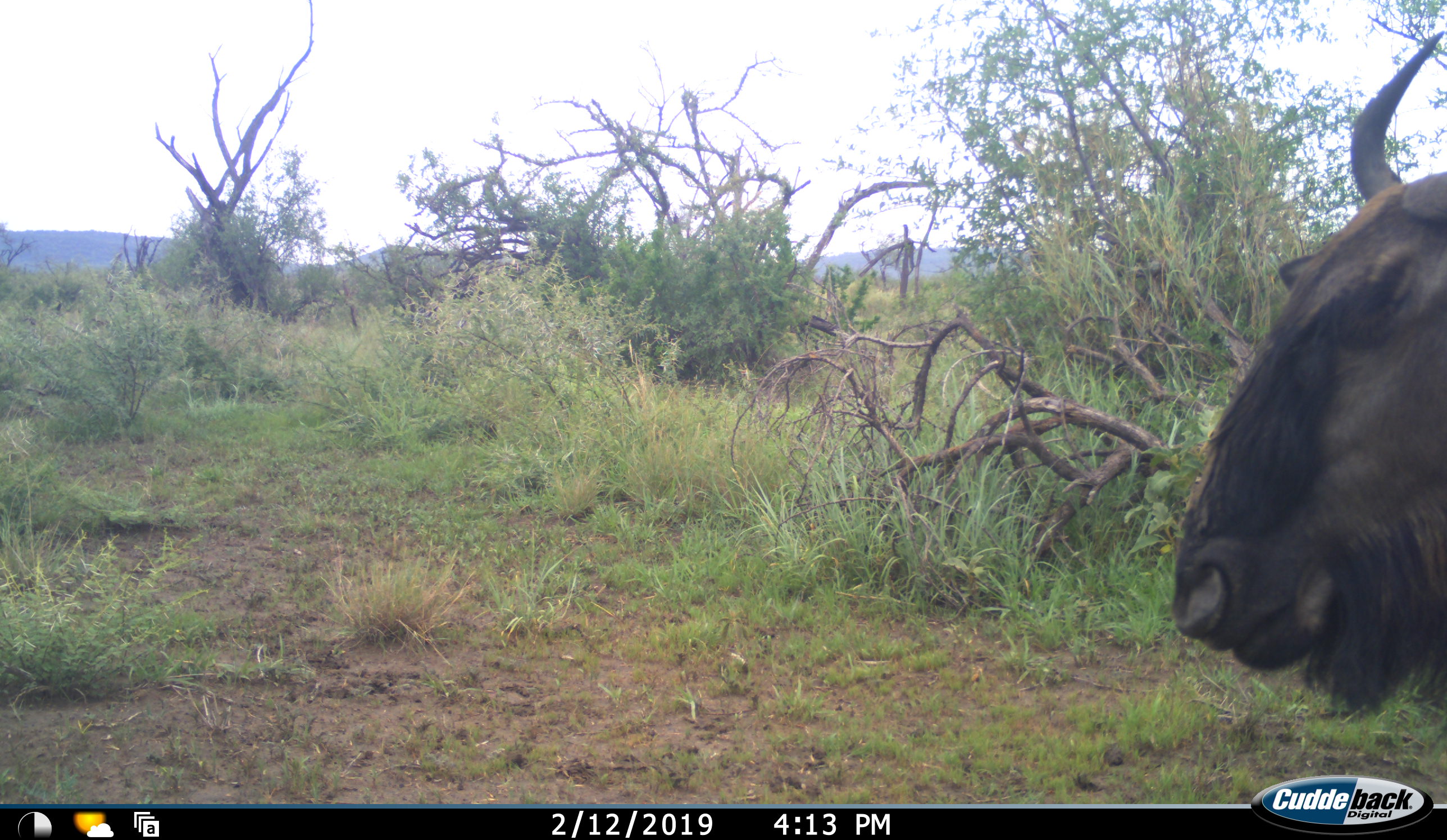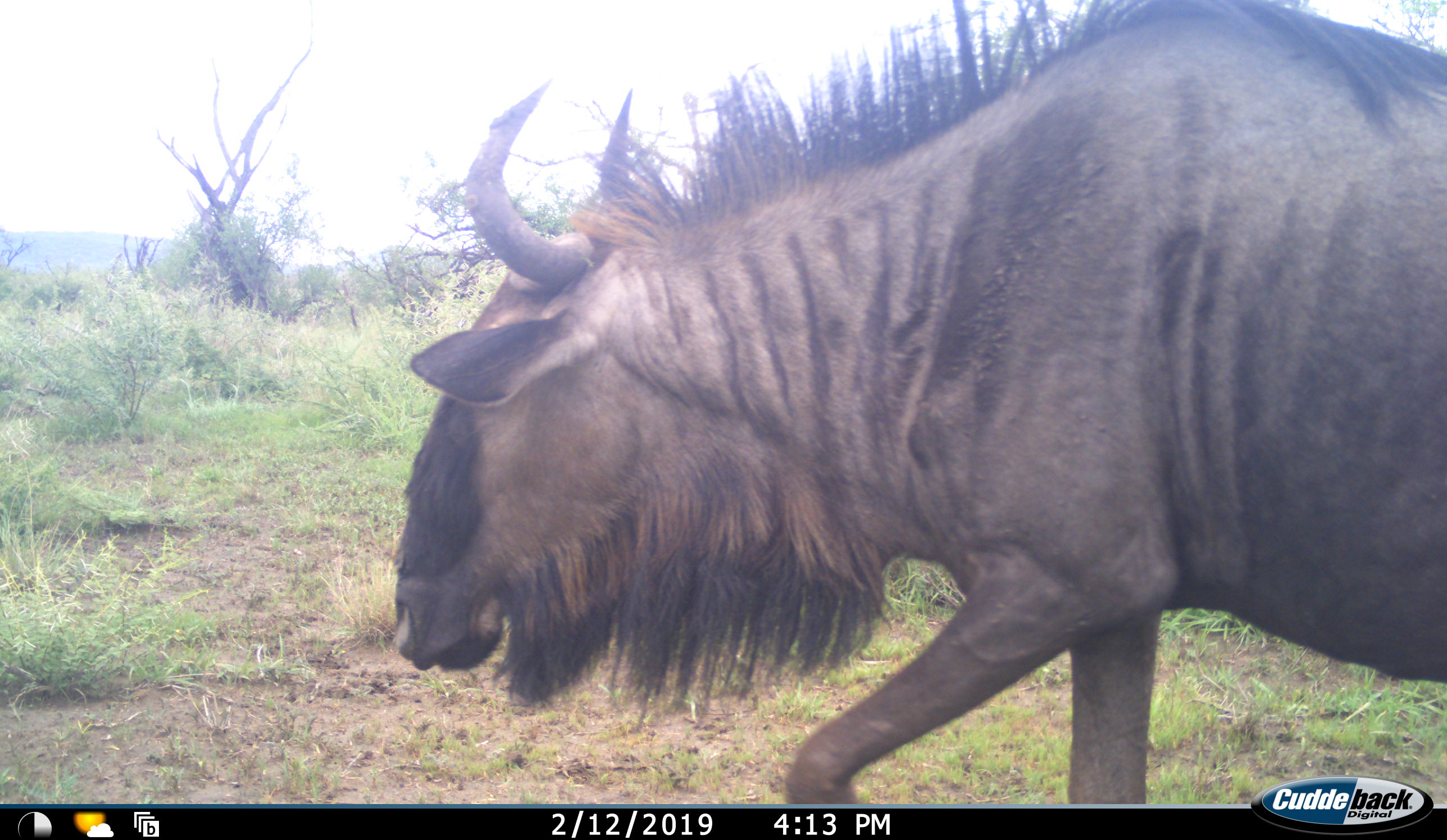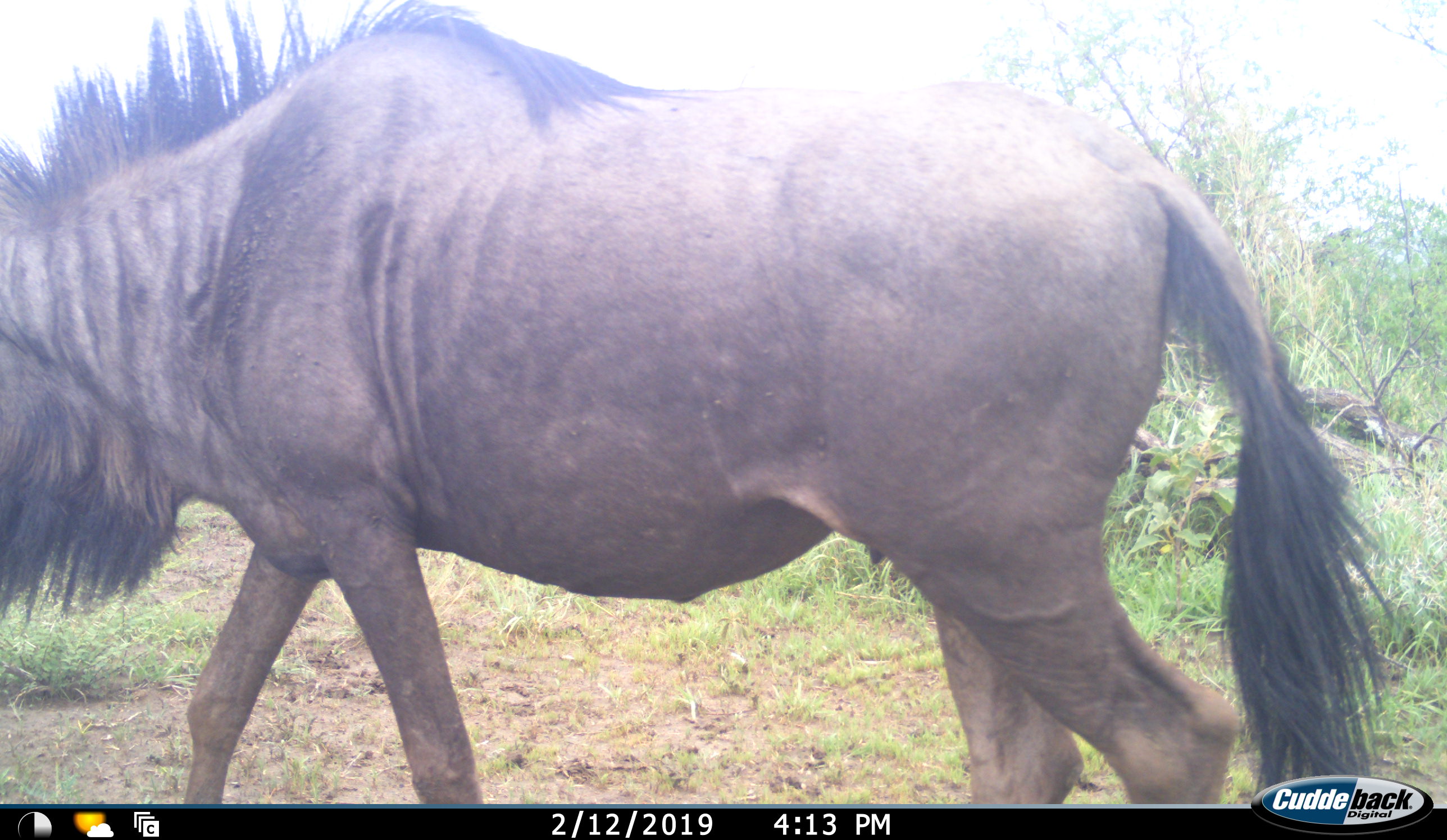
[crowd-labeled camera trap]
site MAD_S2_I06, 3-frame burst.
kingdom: Animalia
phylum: Chordata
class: Mammalia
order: Artiodactyla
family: Bovidae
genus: Connochaetes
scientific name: Connochaetes taurinus taurinus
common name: blue wildebeest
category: wildebeestblue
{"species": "wildebeestblue (blue wildebeest) (Connochaetes taurinus taurinus)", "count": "1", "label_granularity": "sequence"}